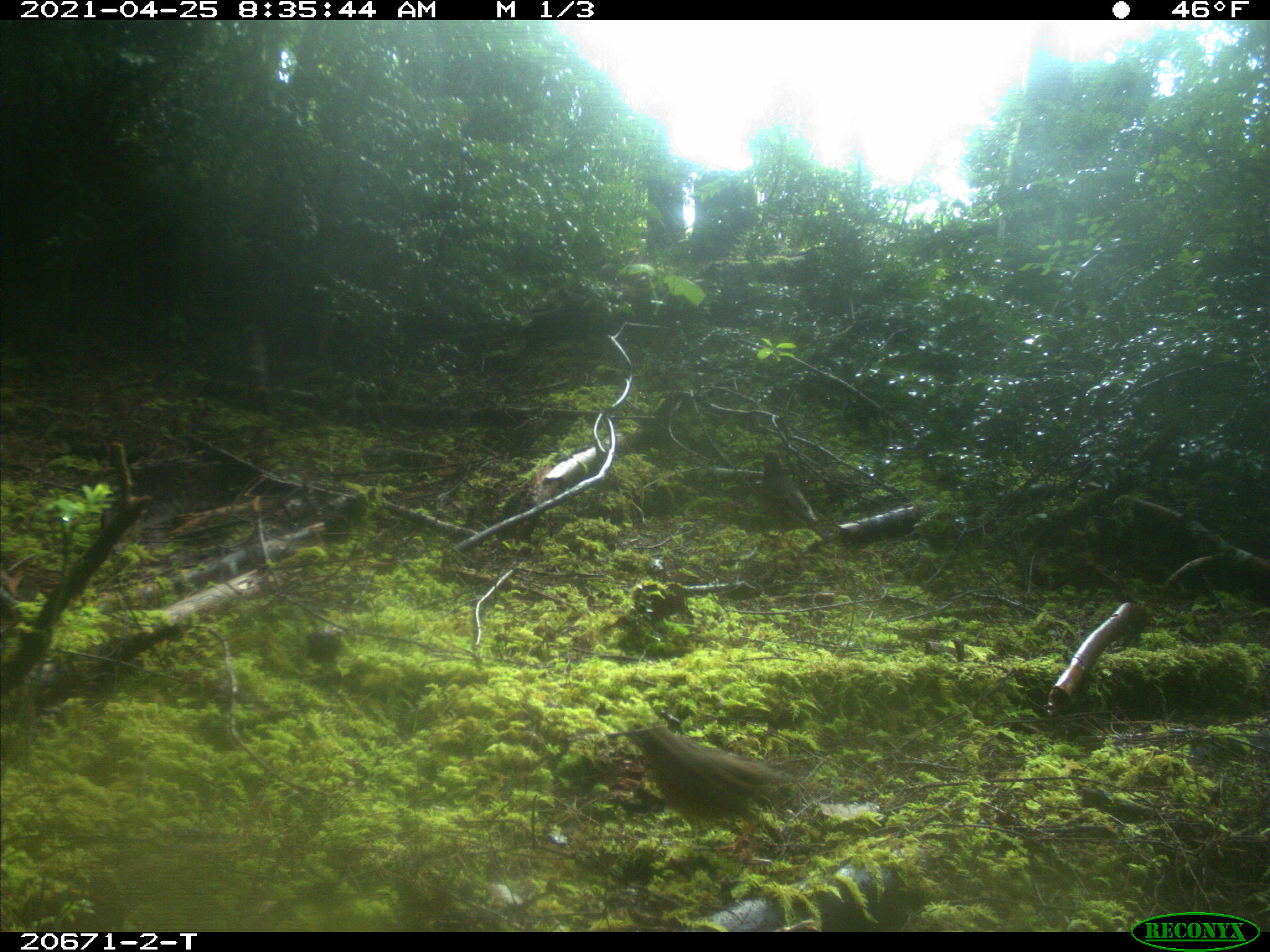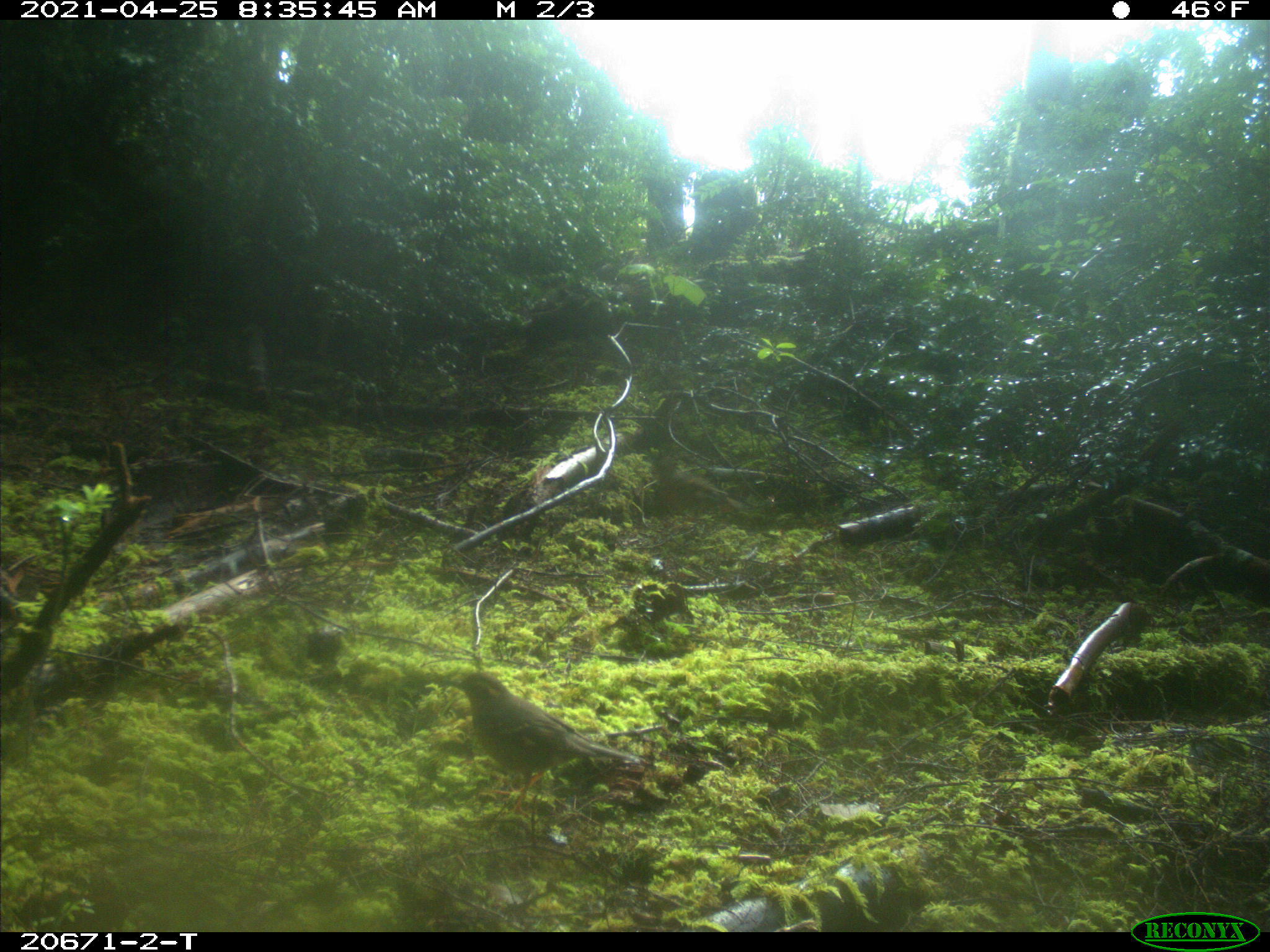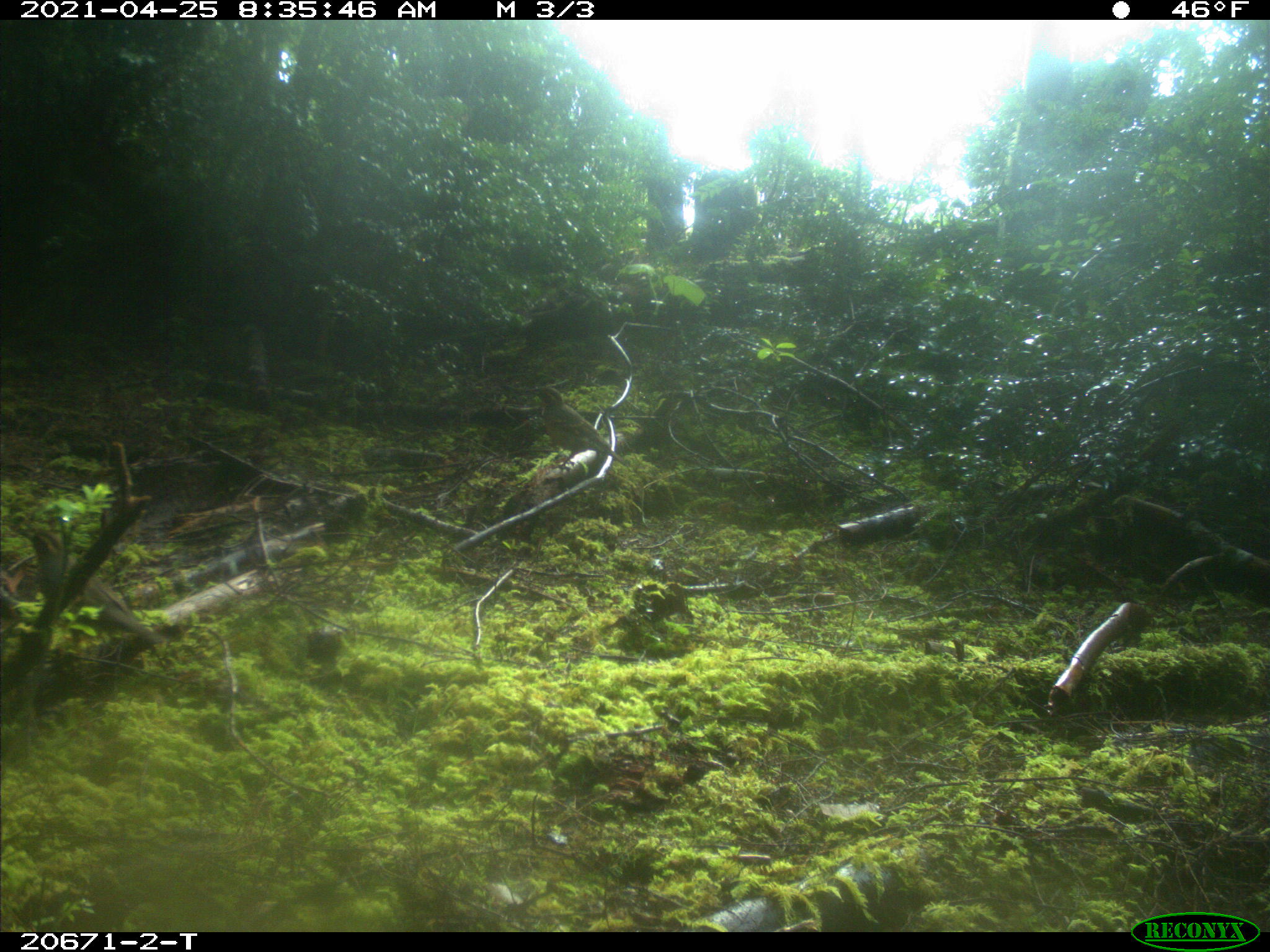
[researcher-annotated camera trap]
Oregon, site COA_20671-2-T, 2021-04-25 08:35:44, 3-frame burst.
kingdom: Animalia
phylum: Chordata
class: Aves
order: Passeriformes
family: Turdidae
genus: Ixoreus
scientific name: Ixoreus naevius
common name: varied thrush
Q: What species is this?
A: Varied thrush (Ixoreus naevius).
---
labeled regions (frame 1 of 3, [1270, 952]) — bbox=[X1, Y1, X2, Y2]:
varied thrush: bbox=[589, 699, 817, 888]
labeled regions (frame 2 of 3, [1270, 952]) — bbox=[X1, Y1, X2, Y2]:
varied thrush: bbox=[424, 652, 671, 844]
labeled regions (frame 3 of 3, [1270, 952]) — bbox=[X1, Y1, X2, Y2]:
varied thrush: bbox=[2, 508, 173, 672]